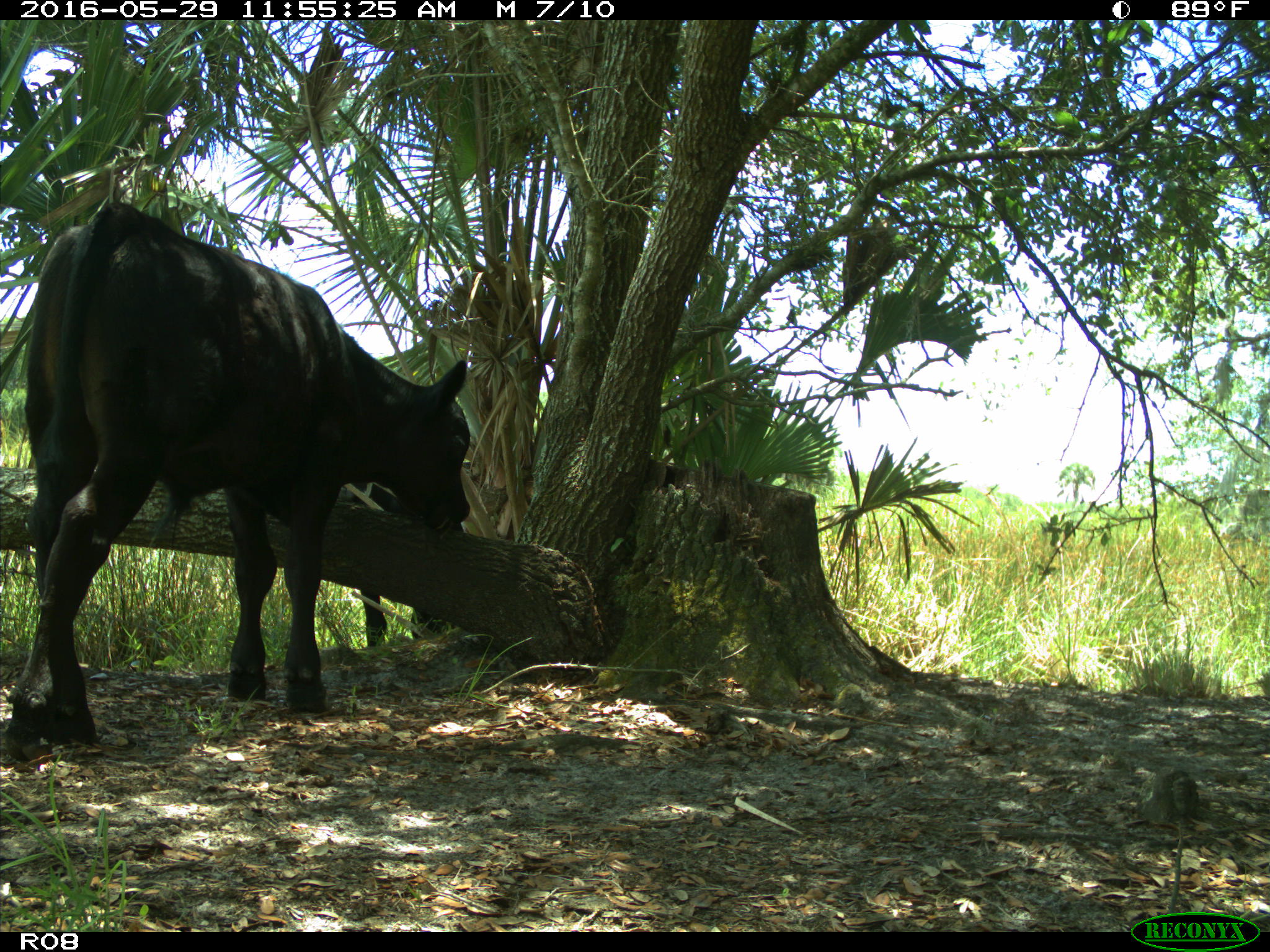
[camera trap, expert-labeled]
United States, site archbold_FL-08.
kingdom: Animalia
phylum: Chordata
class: Mammalia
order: Artiodactyla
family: Bovidae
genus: Bos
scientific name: Bos taurus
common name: domestic cow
Bos taurus (domestic cow).